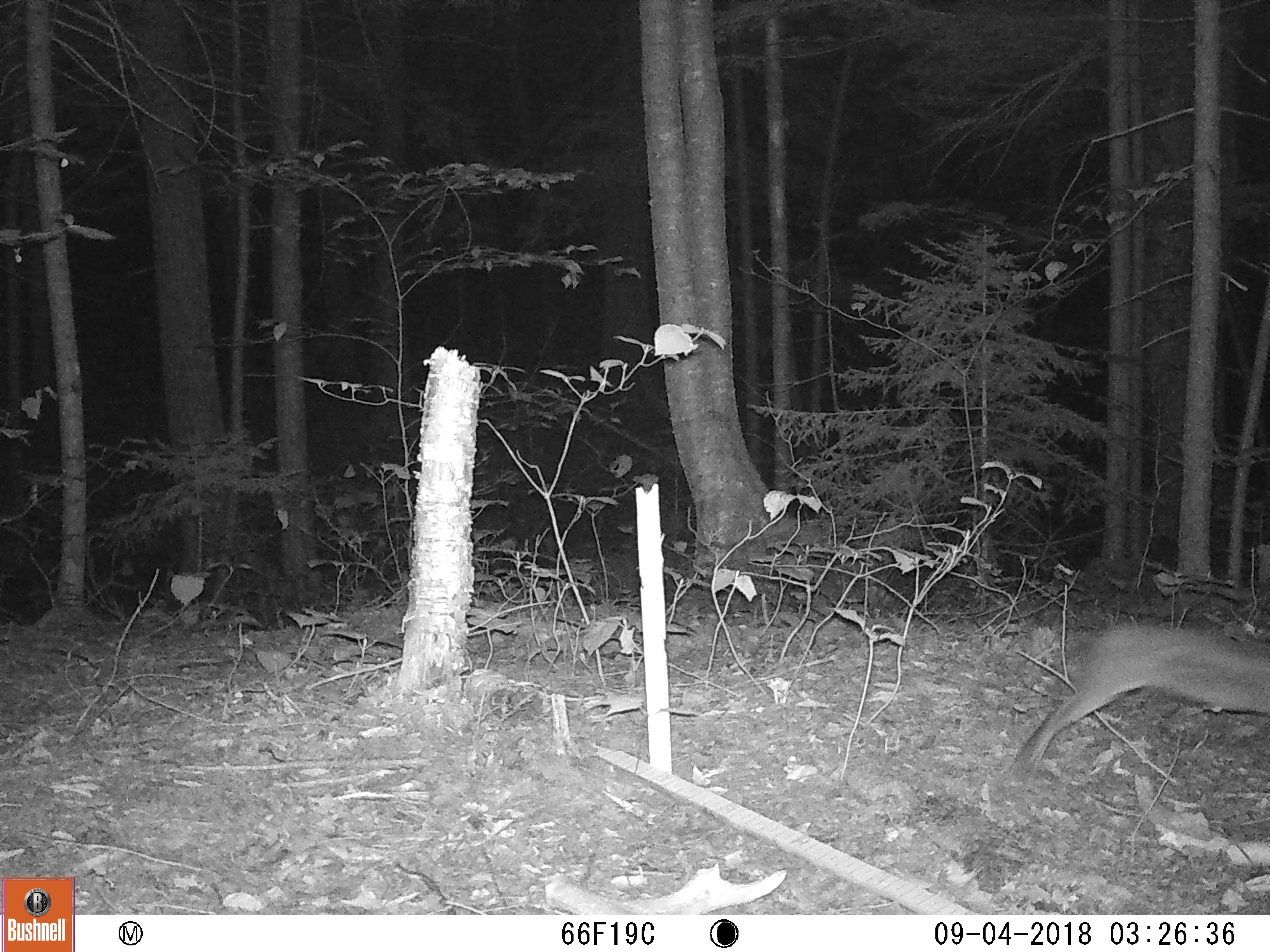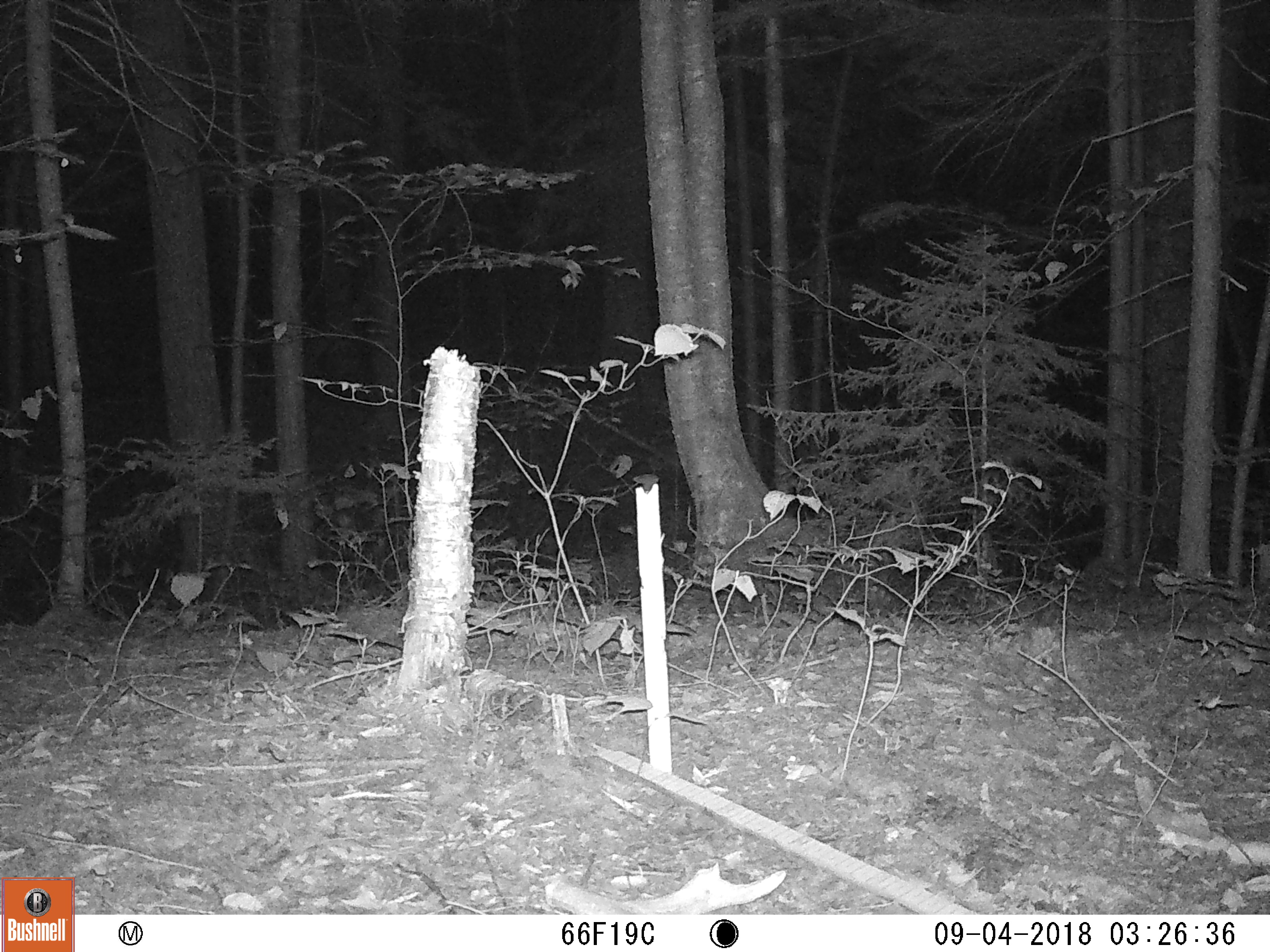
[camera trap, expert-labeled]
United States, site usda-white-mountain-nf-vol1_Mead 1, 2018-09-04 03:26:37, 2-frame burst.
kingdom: Animalia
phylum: Chordata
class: Mammalia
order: Lagomorpha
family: Leporidae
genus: Lepus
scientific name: Lepus americanus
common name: snowshoe hare